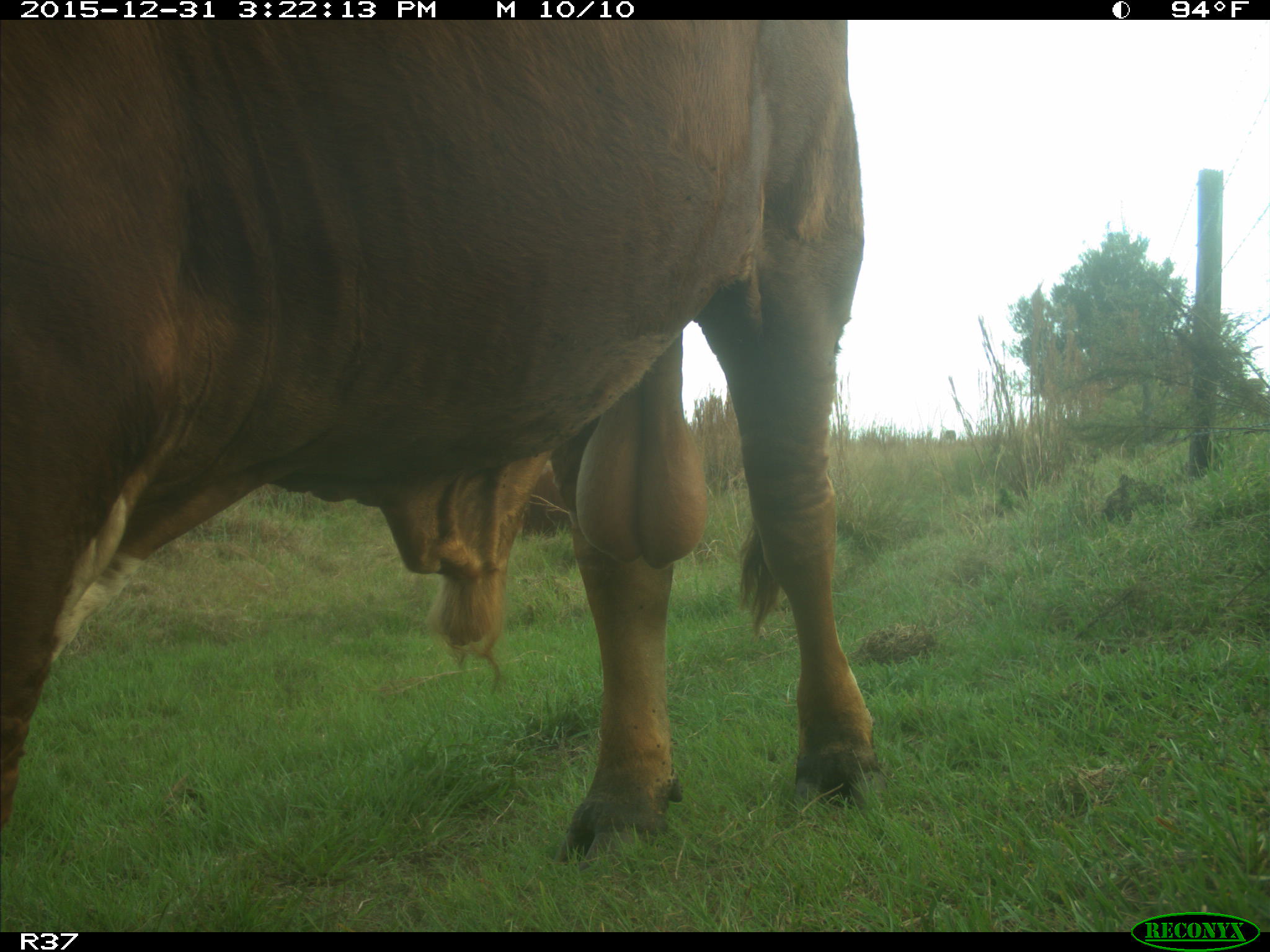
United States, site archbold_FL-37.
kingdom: Animalia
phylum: Chordata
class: Mammalia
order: Artiodactyla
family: Bovidae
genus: Bos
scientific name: Bos taurus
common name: domestic cow